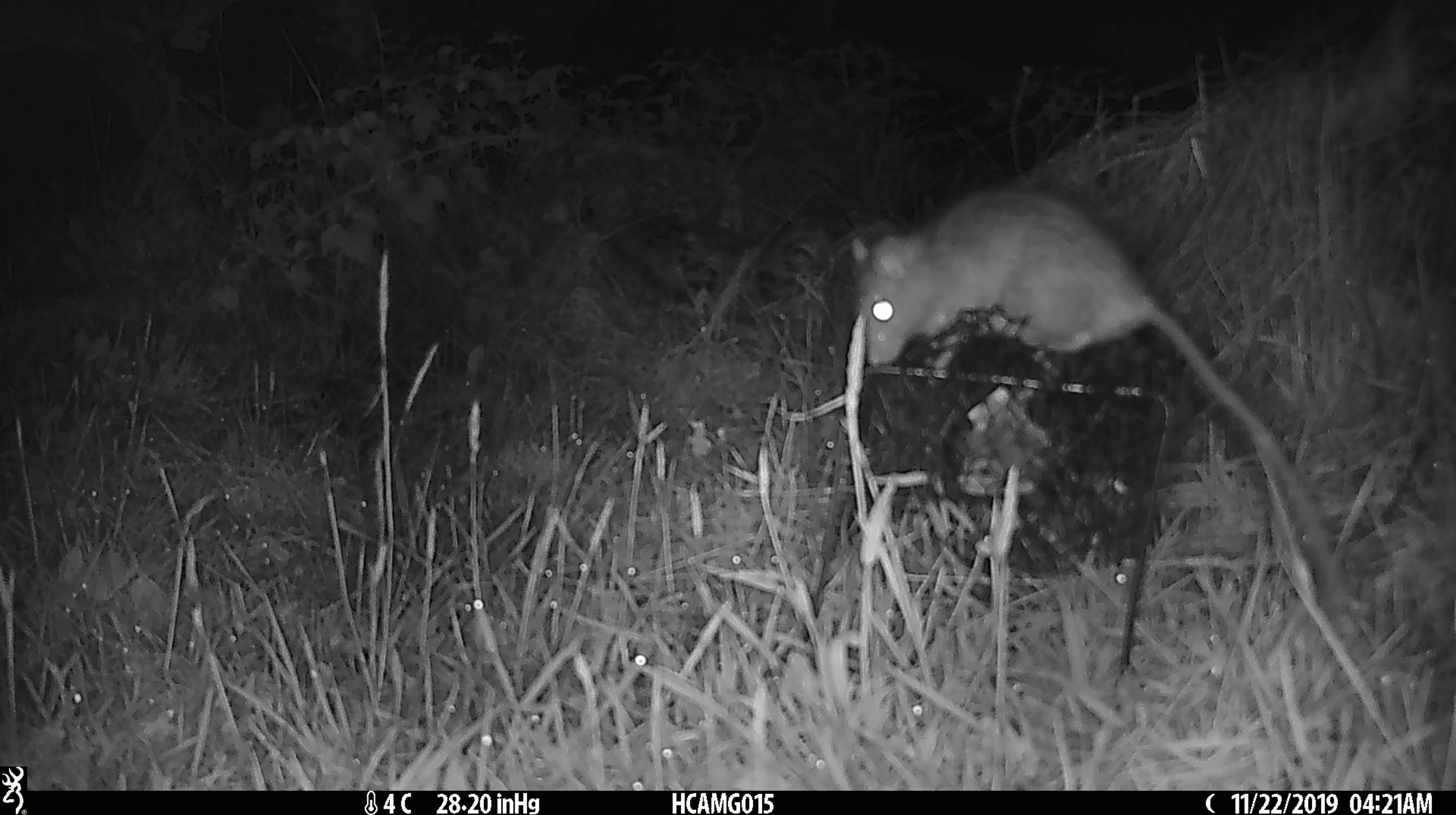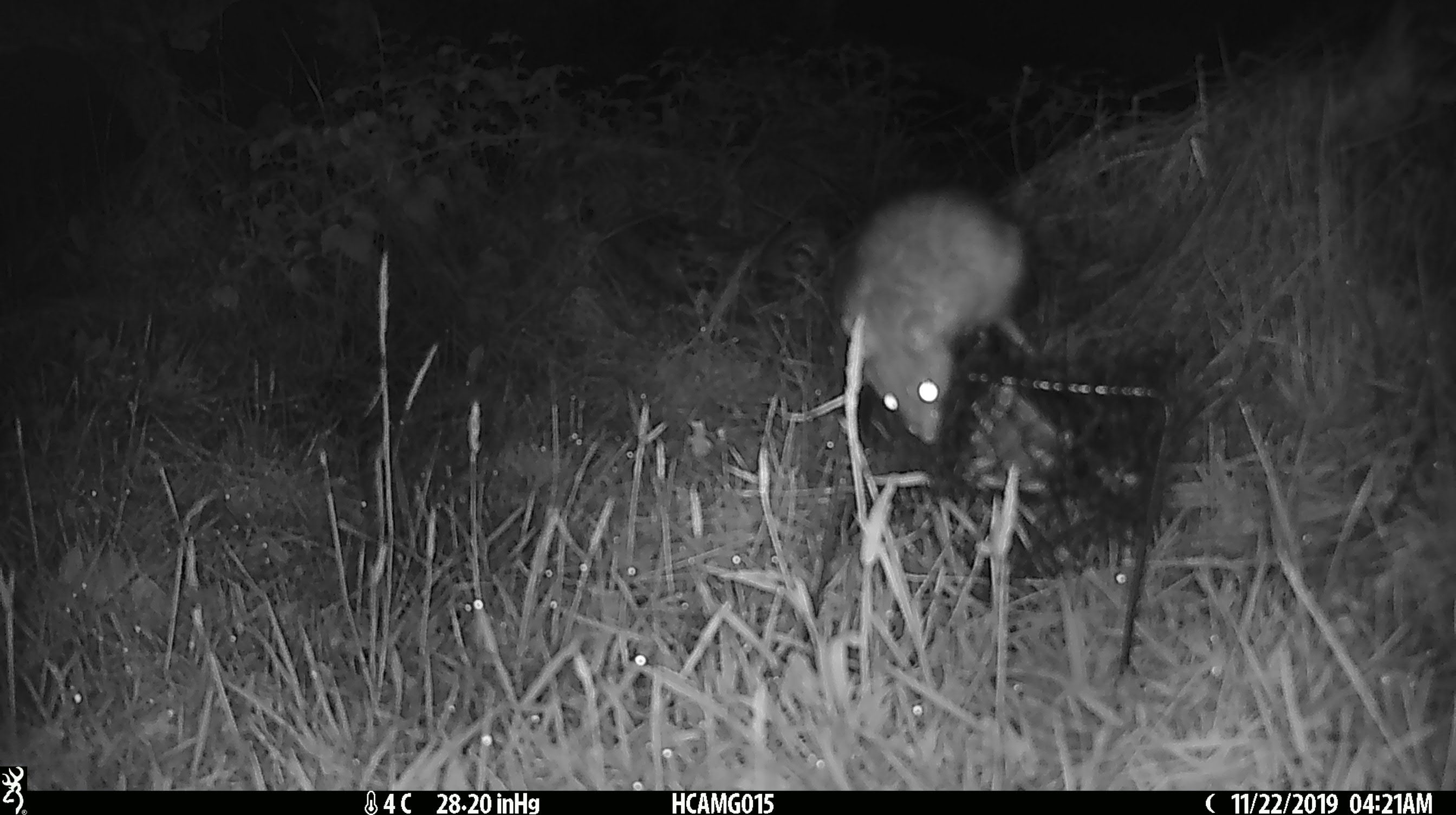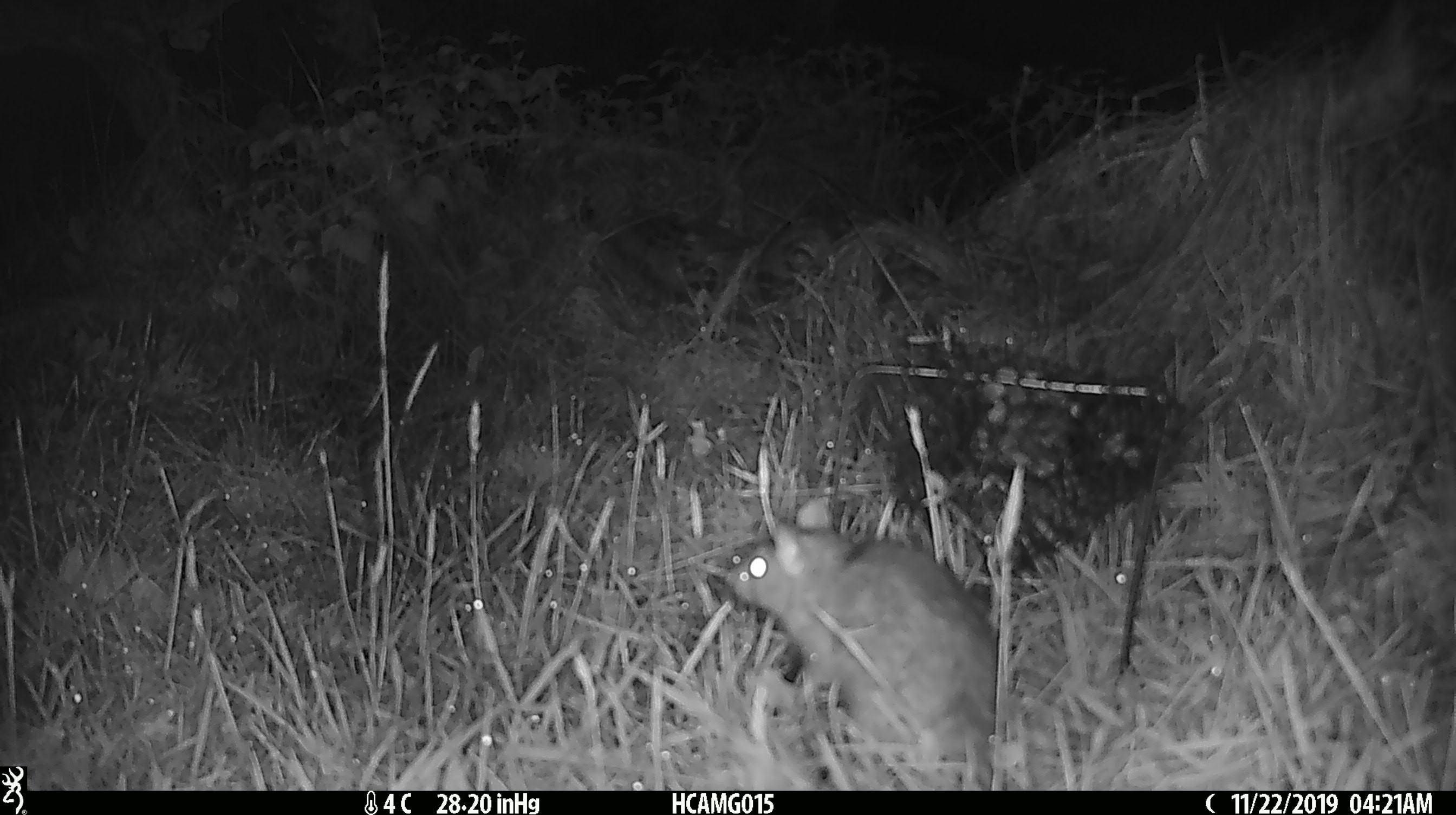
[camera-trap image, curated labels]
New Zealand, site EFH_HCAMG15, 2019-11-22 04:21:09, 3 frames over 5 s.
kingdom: Animalia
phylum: Chordata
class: Mammalia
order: Rodentia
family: Muridae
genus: Rattus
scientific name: Rattus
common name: rat